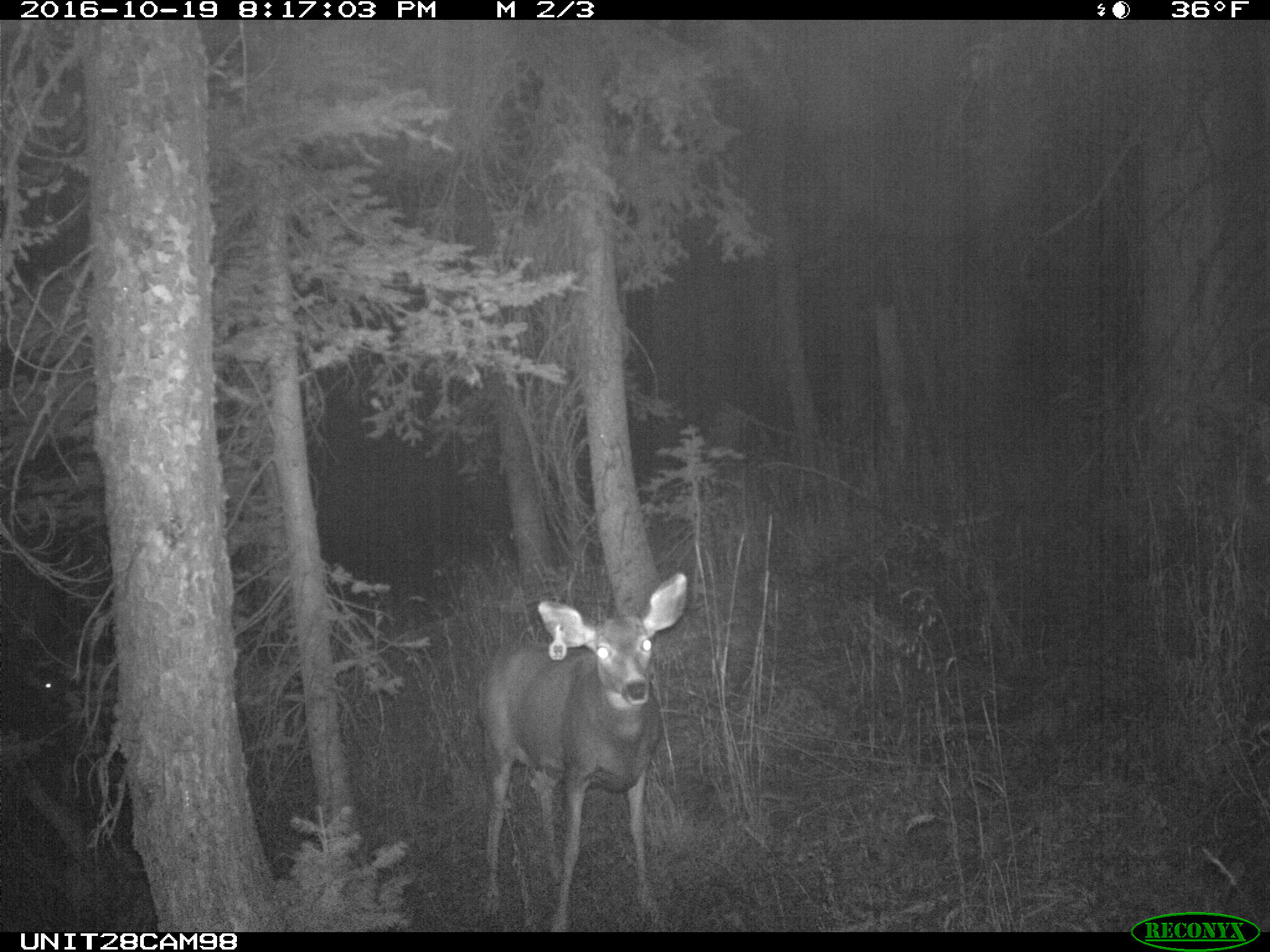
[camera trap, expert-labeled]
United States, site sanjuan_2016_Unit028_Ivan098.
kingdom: Animalia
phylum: Chordata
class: Mammalia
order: Artiodactyla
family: Cervidae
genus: Odocoileus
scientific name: Odocoileus hemionus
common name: mule deer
Odocoileus hemionus (mule deer).